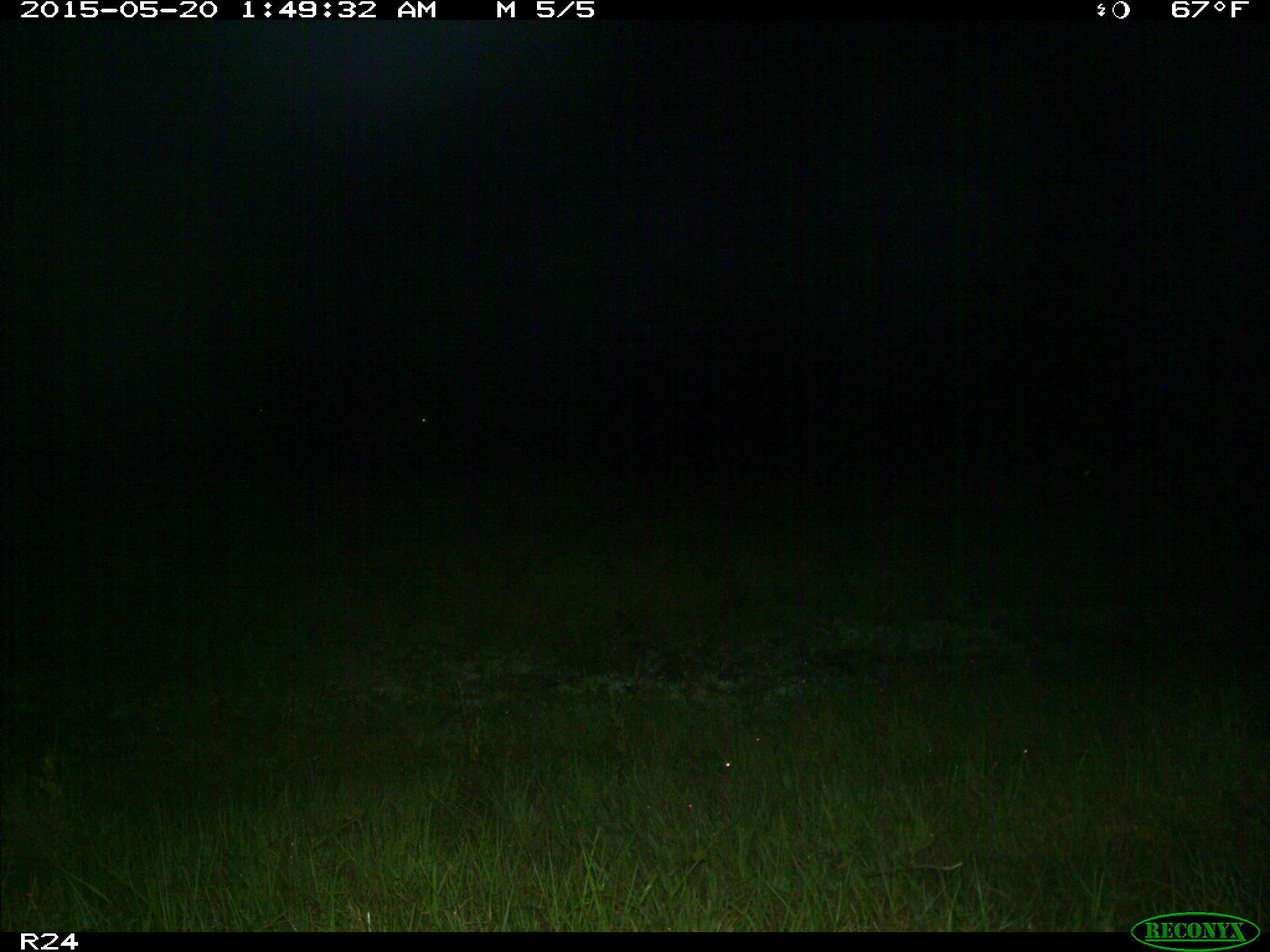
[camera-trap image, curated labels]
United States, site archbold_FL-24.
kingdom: Animalia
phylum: Chordata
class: Mammalia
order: Artiodactyla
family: Bovidae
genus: Bos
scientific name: Bos taurus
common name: domestic cow